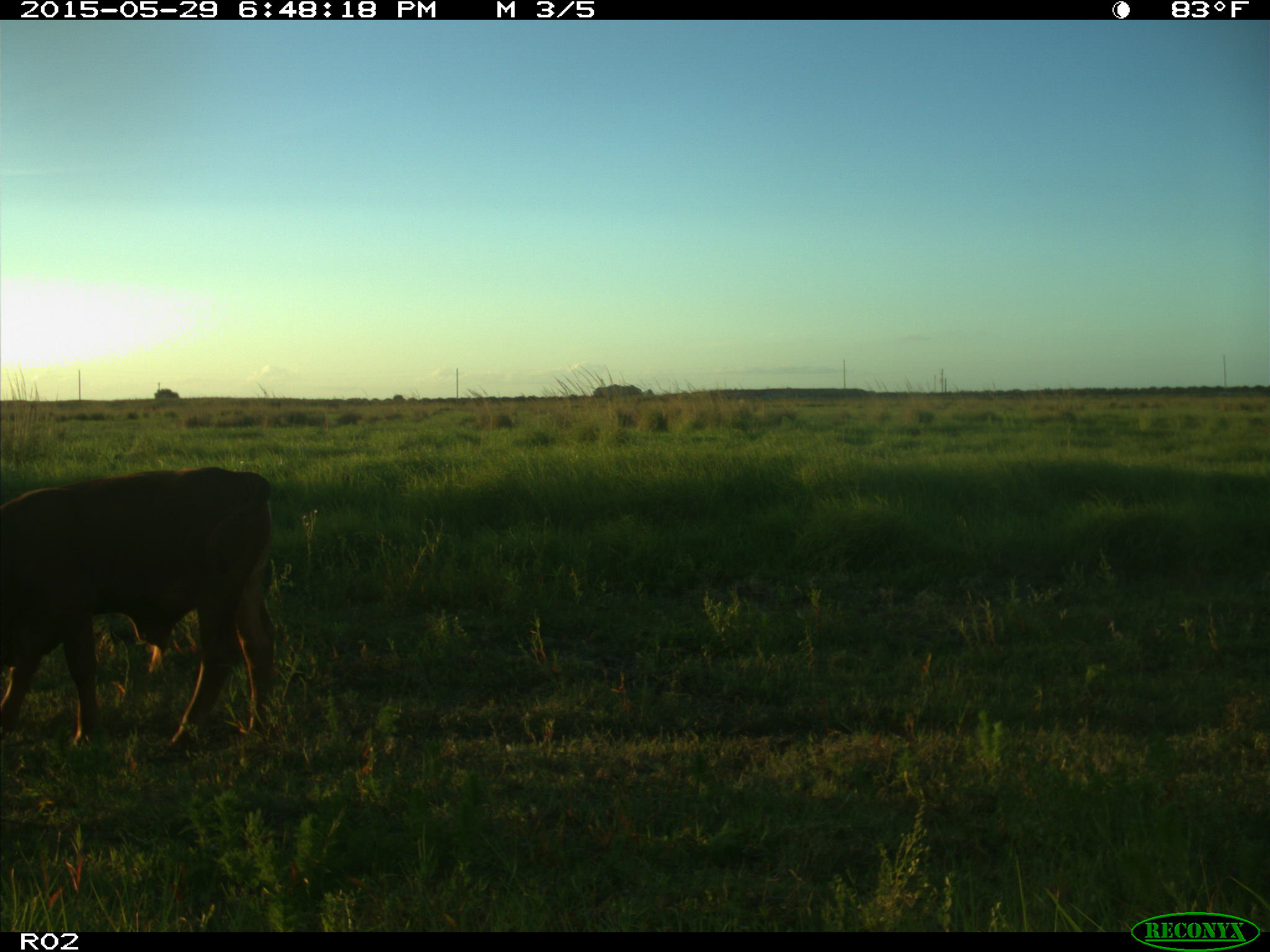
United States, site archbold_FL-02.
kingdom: Animalia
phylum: Chordata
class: Mammalia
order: Artiodactyla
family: Bovidae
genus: Bos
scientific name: Bos taurus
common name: domestic cow